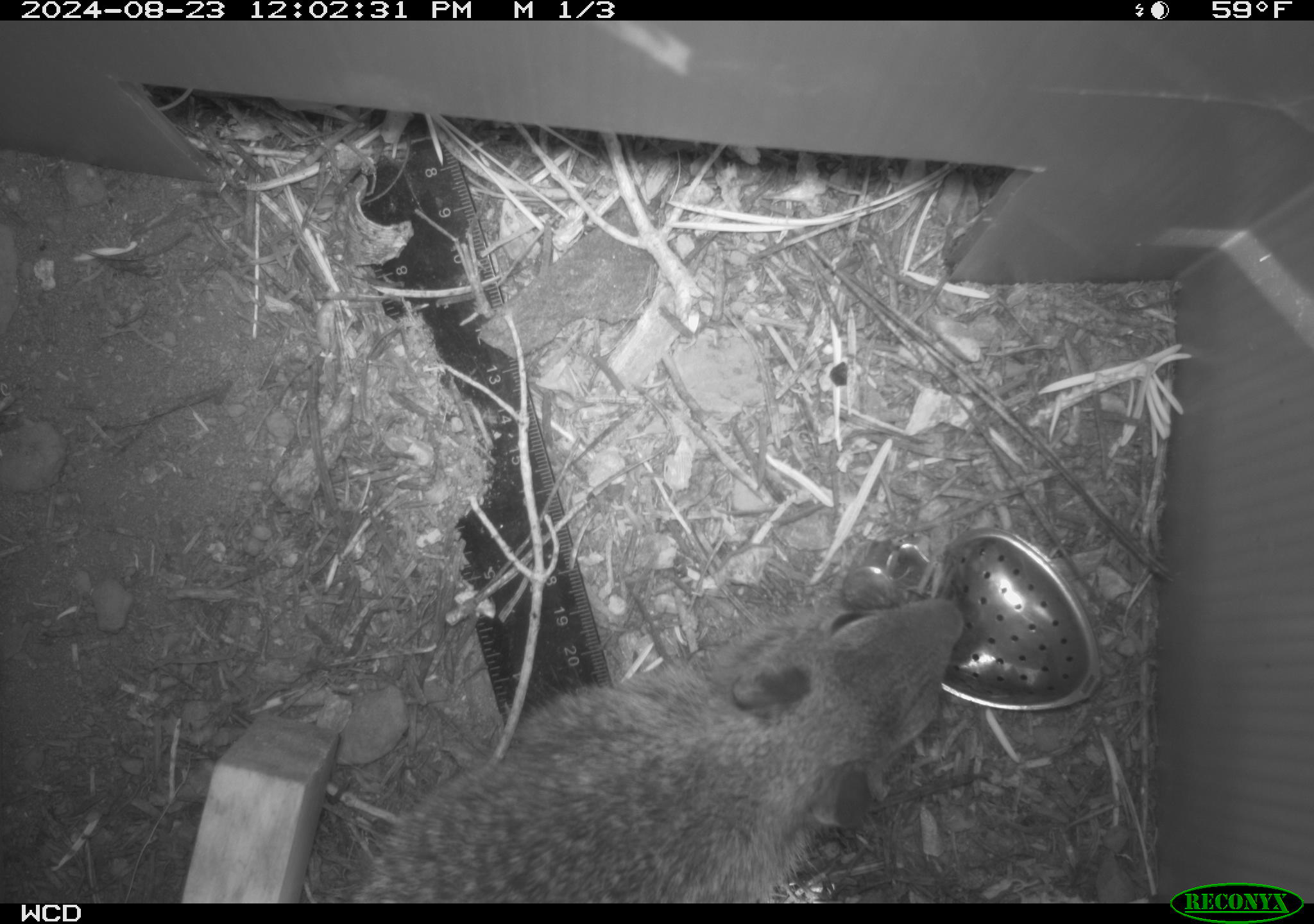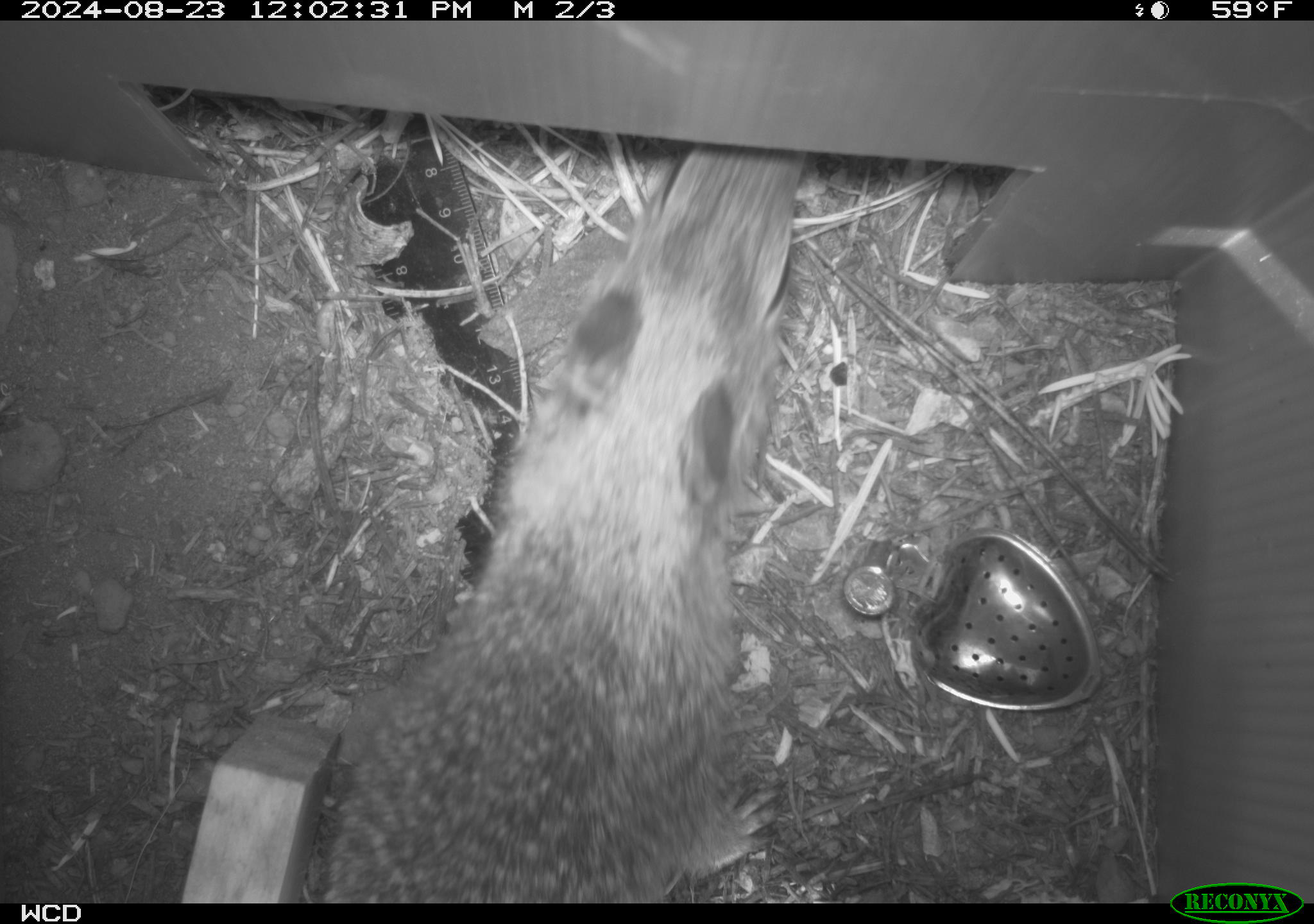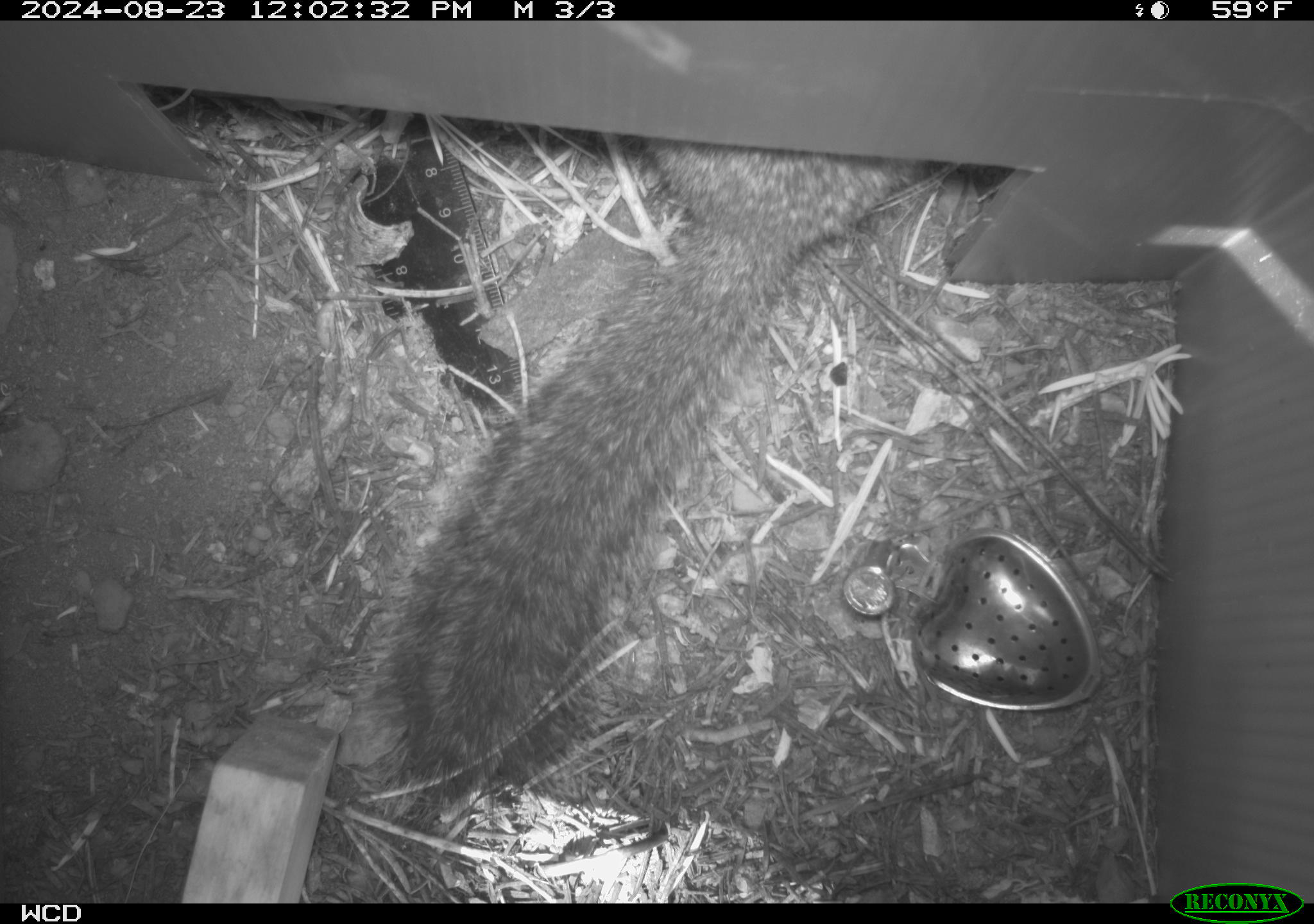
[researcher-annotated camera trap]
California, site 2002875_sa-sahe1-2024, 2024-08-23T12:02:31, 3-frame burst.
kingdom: Animalia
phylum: Chordata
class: Mammalia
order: Rodentia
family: Sciuridae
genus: Otospermophilus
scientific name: Otospermophilus beecheyi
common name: california ground squirrel